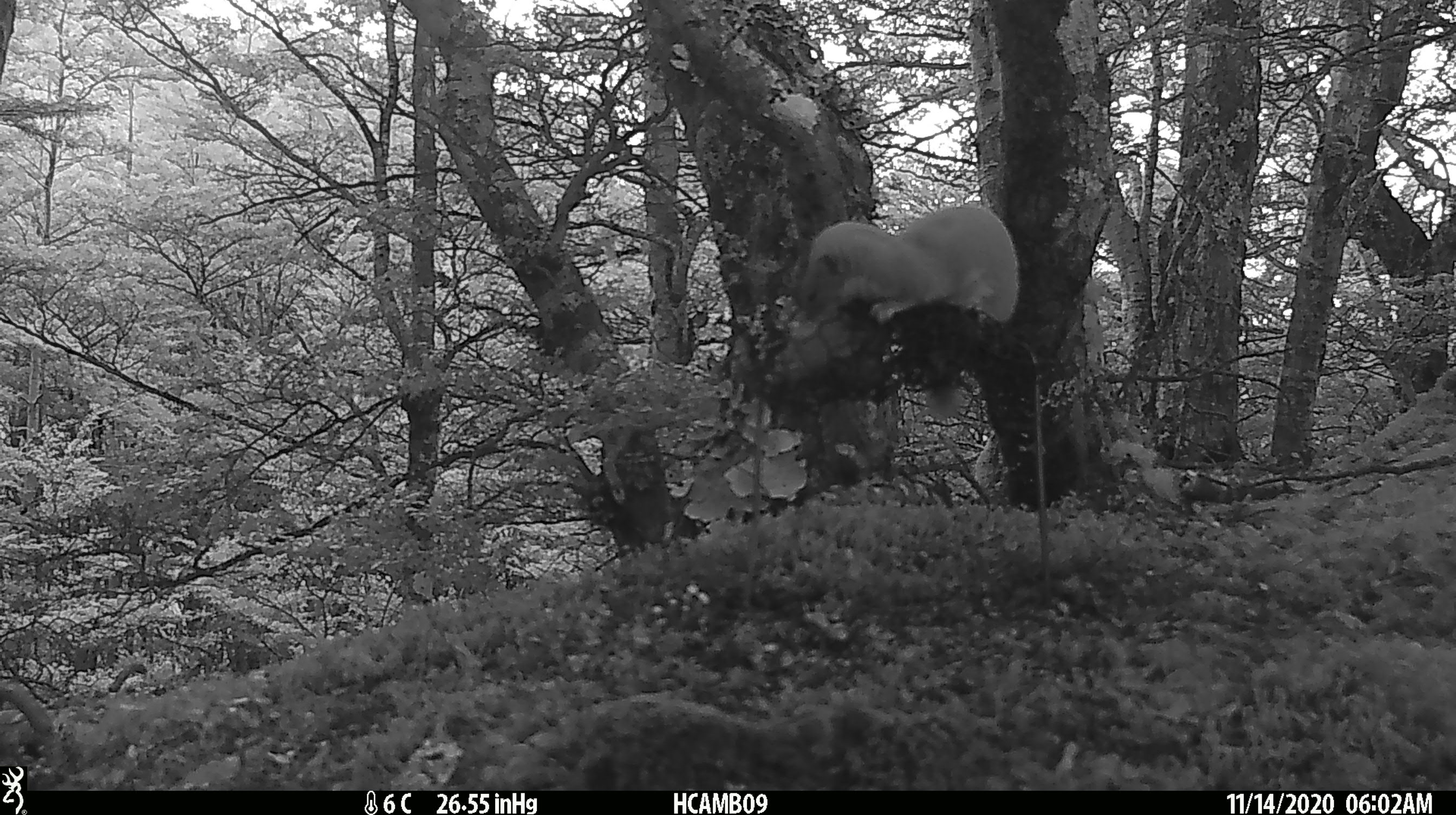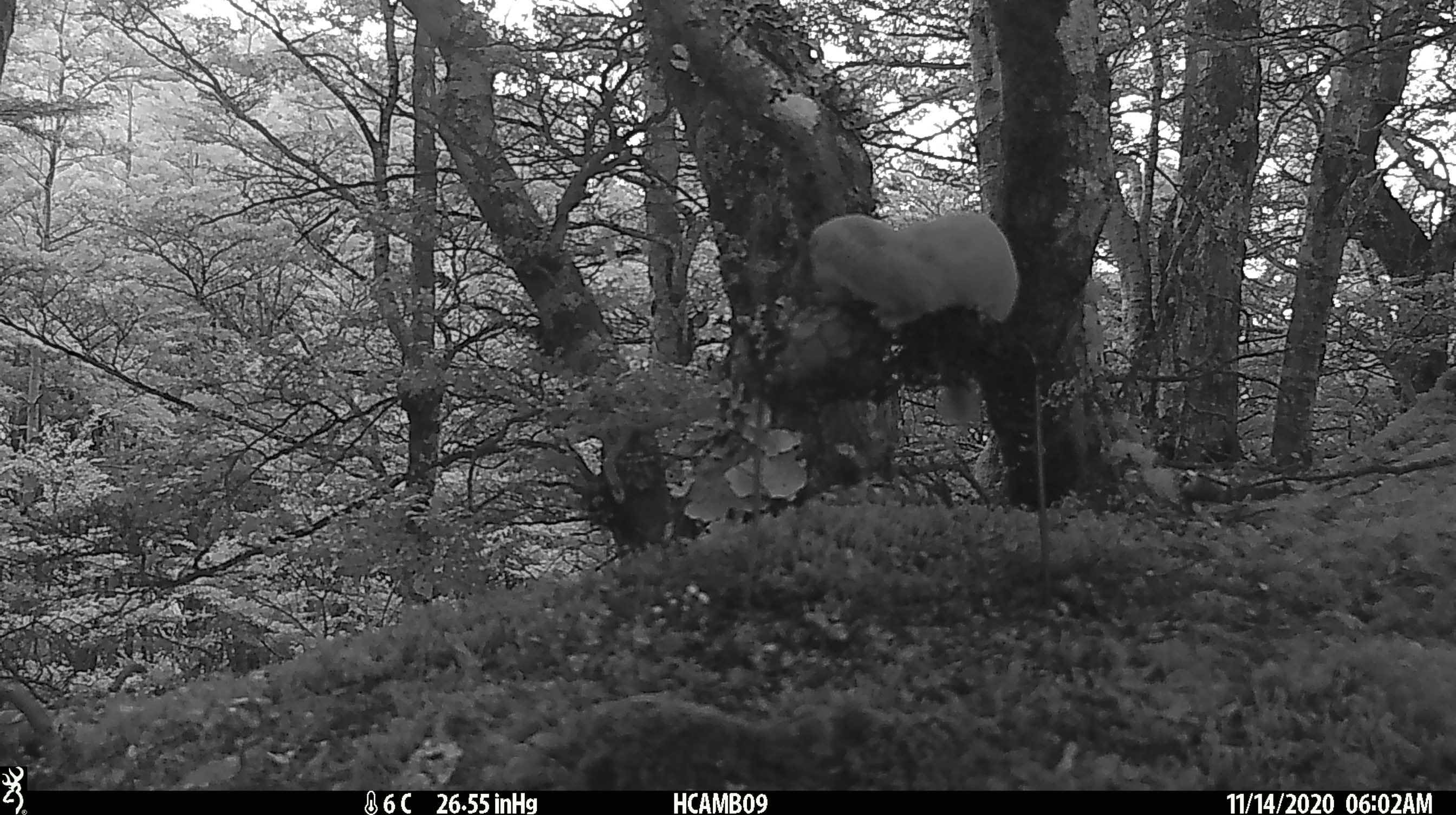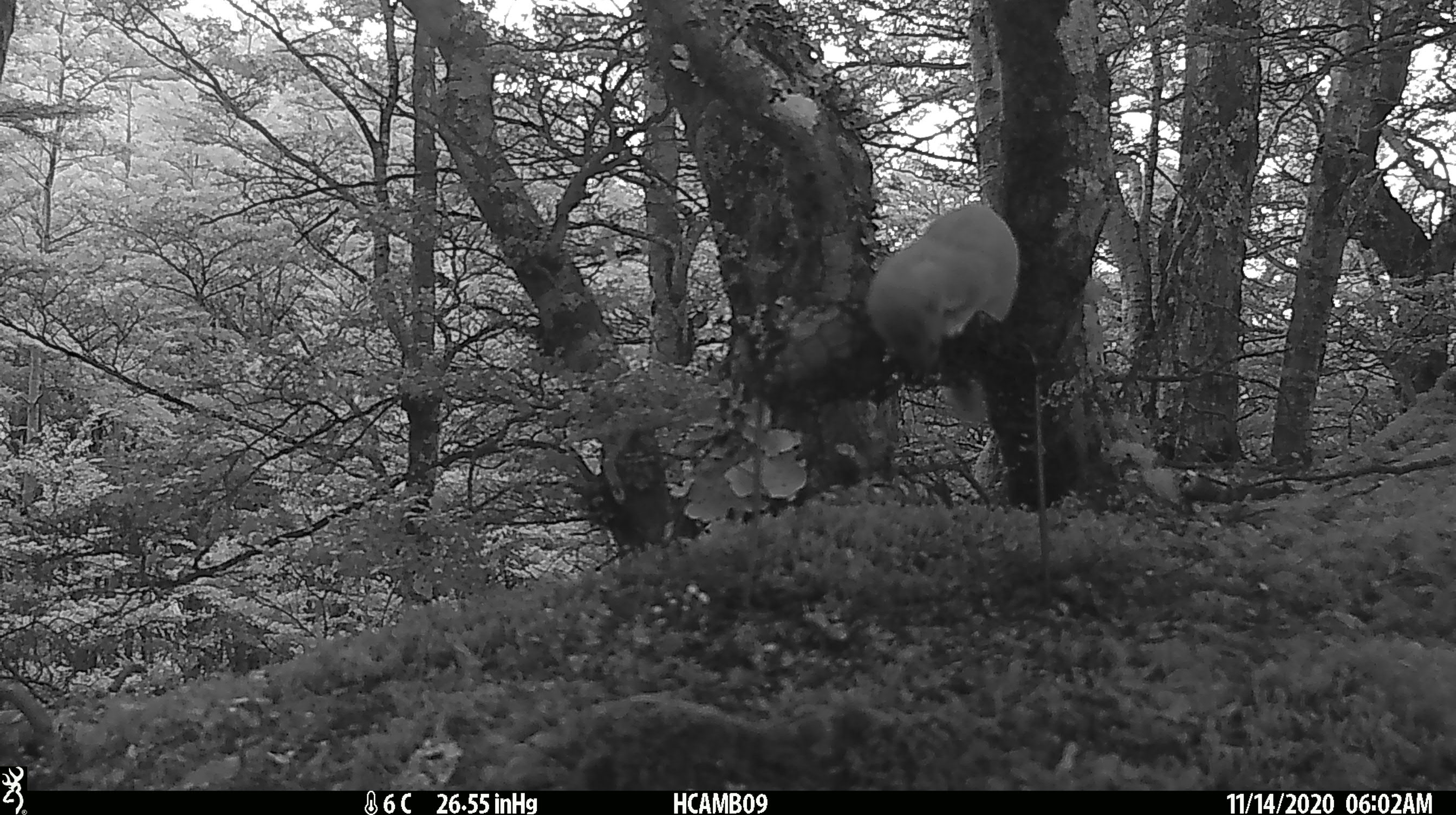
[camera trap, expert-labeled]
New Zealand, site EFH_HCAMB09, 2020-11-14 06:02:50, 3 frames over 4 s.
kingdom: Animalia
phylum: Chordata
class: Mammalia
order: Carnivora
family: Mustelidae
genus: Mustela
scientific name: Mustela nivalis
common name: least weasel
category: weasel